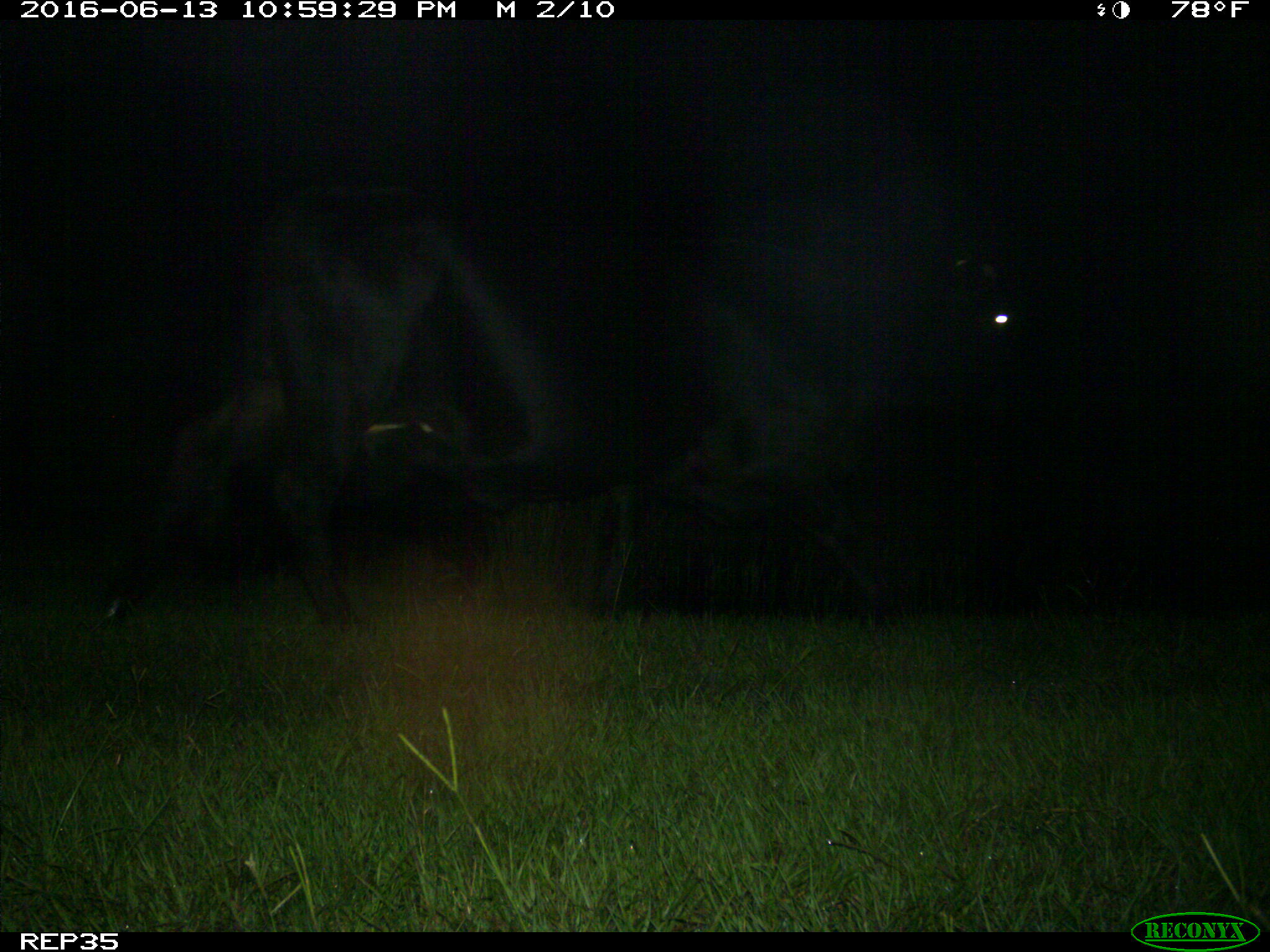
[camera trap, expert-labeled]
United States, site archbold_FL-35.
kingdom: Animalia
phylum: Chordata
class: Mammalia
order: Artiodactyla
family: Bovidae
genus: Bos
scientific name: Bos taurus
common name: domestic cow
Bos taurus (domestic cow).